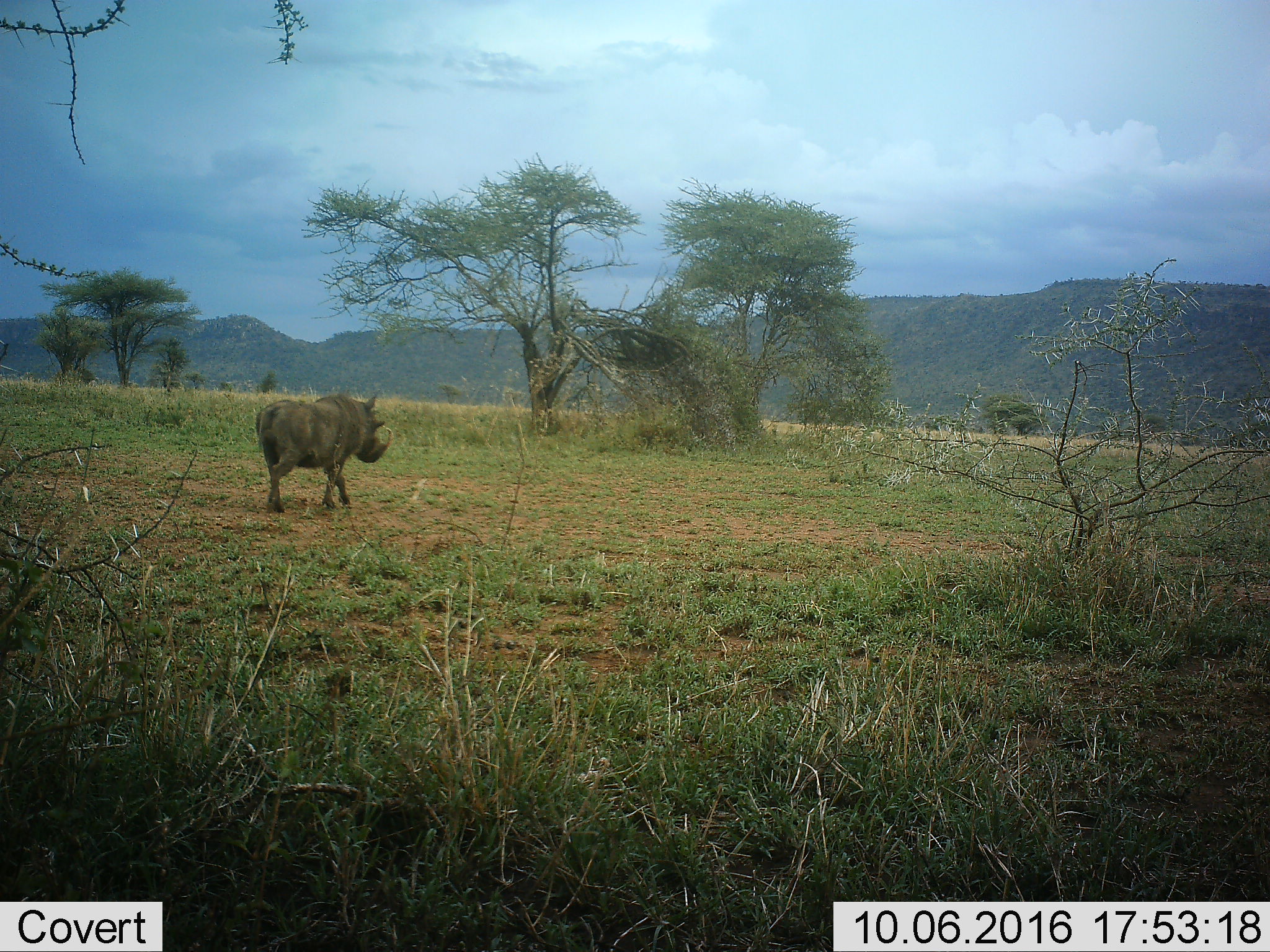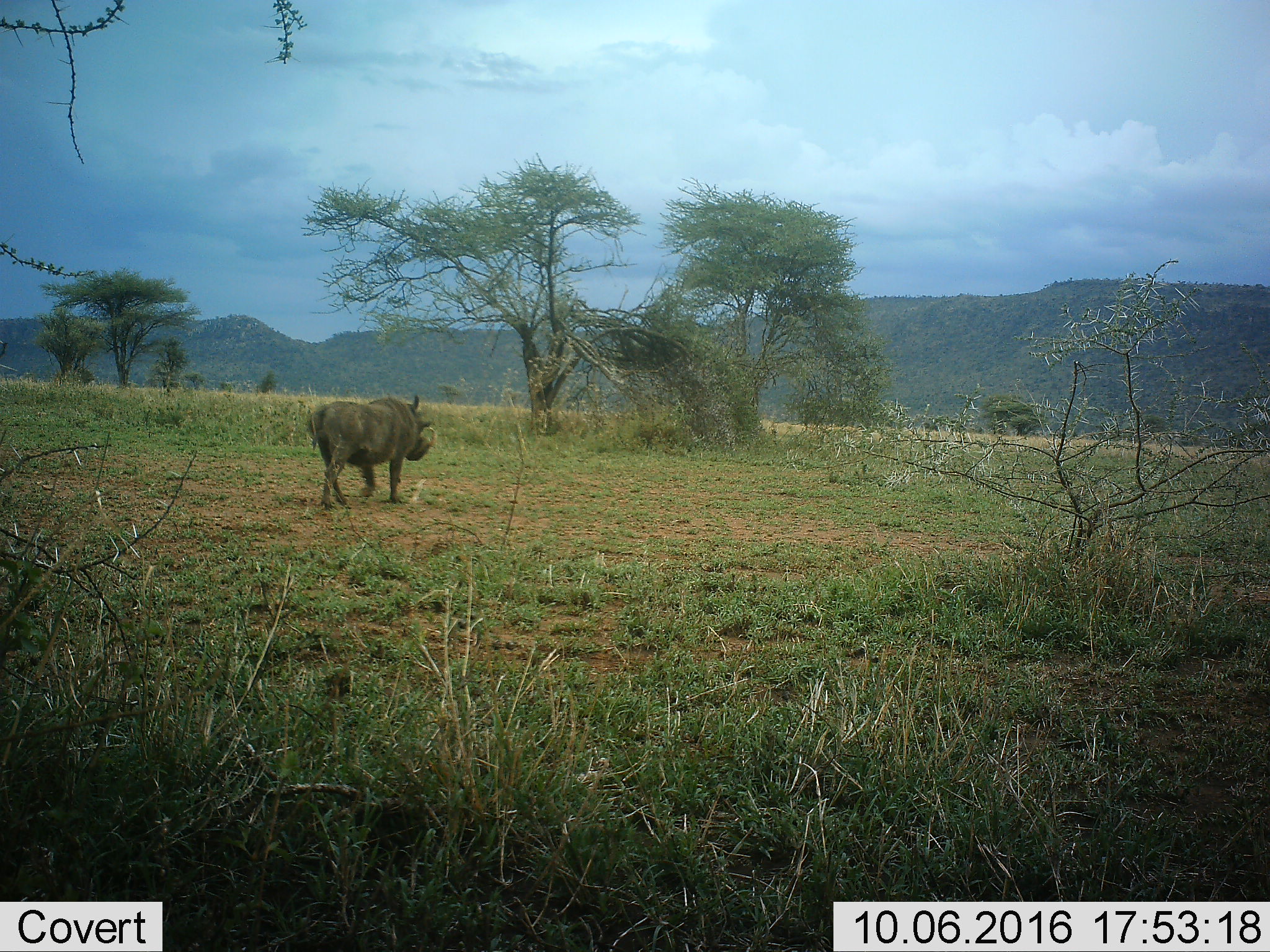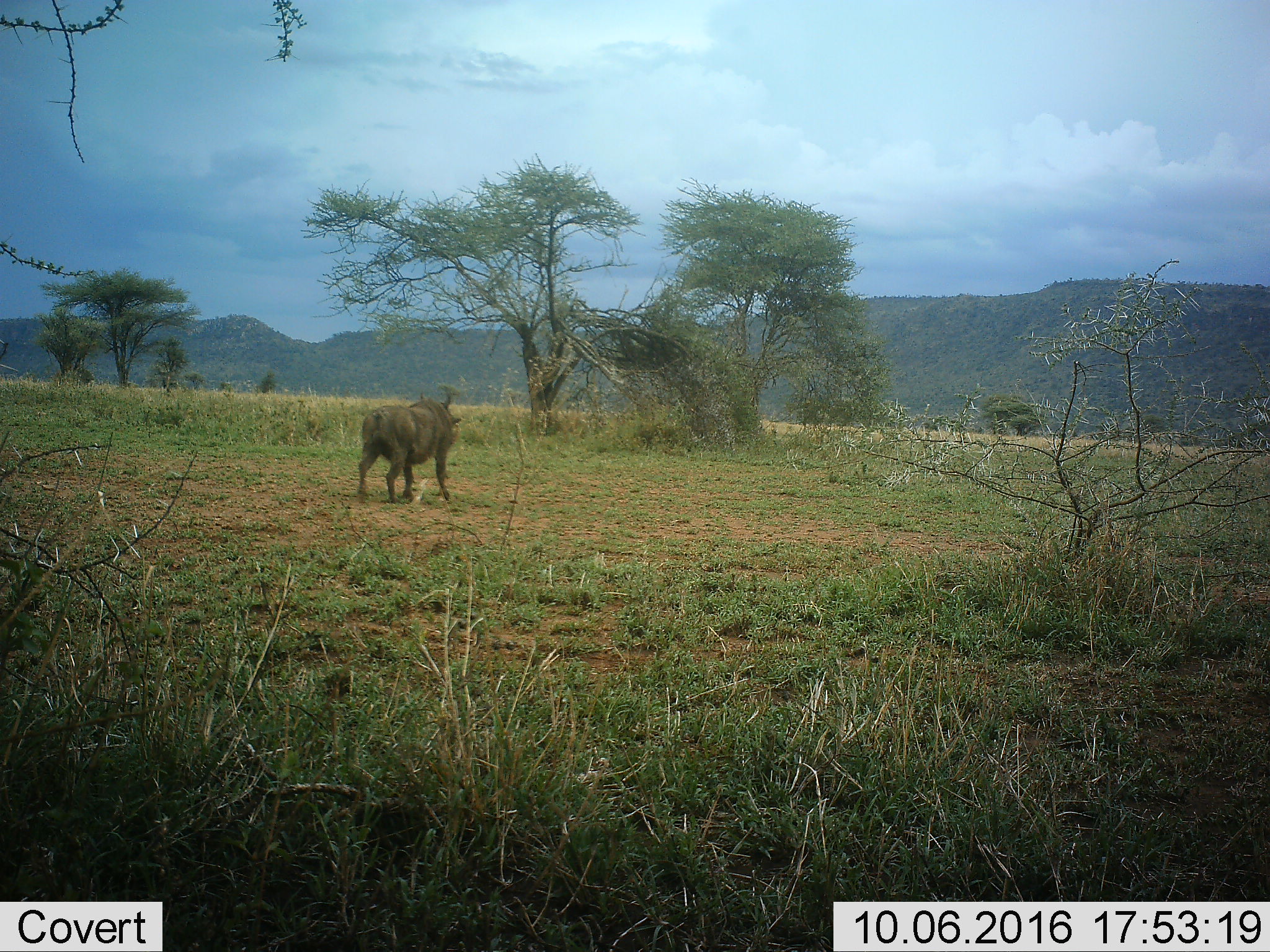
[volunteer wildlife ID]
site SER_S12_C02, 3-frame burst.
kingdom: Animalia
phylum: Chordata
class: Mammalia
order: Artiodactyla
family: Suidae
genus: Phacochoerus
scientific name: Phacochoerus africanus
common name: warthog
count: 1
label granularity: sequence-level